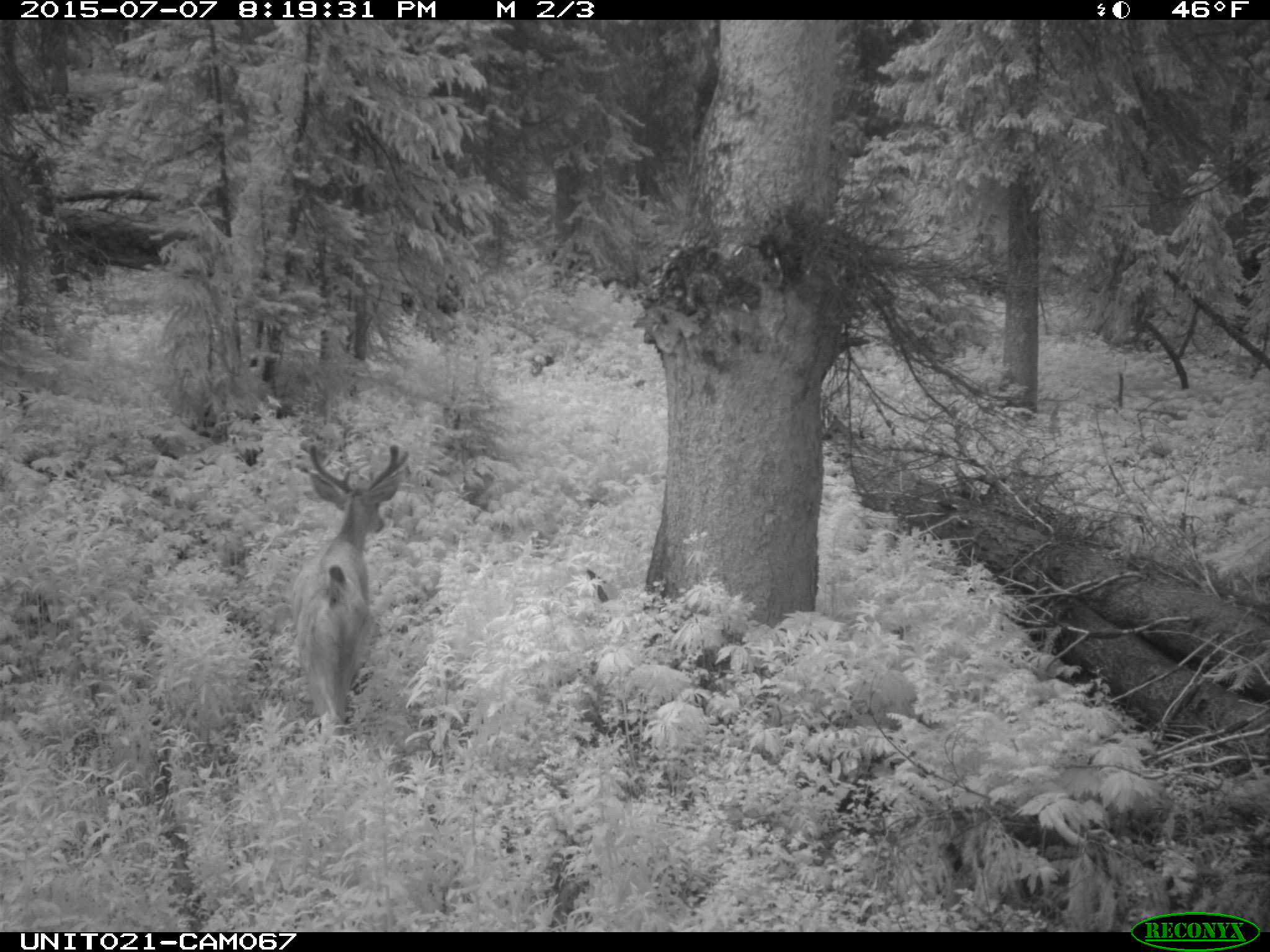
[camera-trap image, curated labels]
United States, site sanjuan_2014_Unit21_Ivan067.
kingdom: Animalia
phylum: Chordata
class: Mammalia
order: Artiodactyla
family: Cervidae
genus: Odocoileus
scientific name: Odocoileus hemionus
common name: mule deer